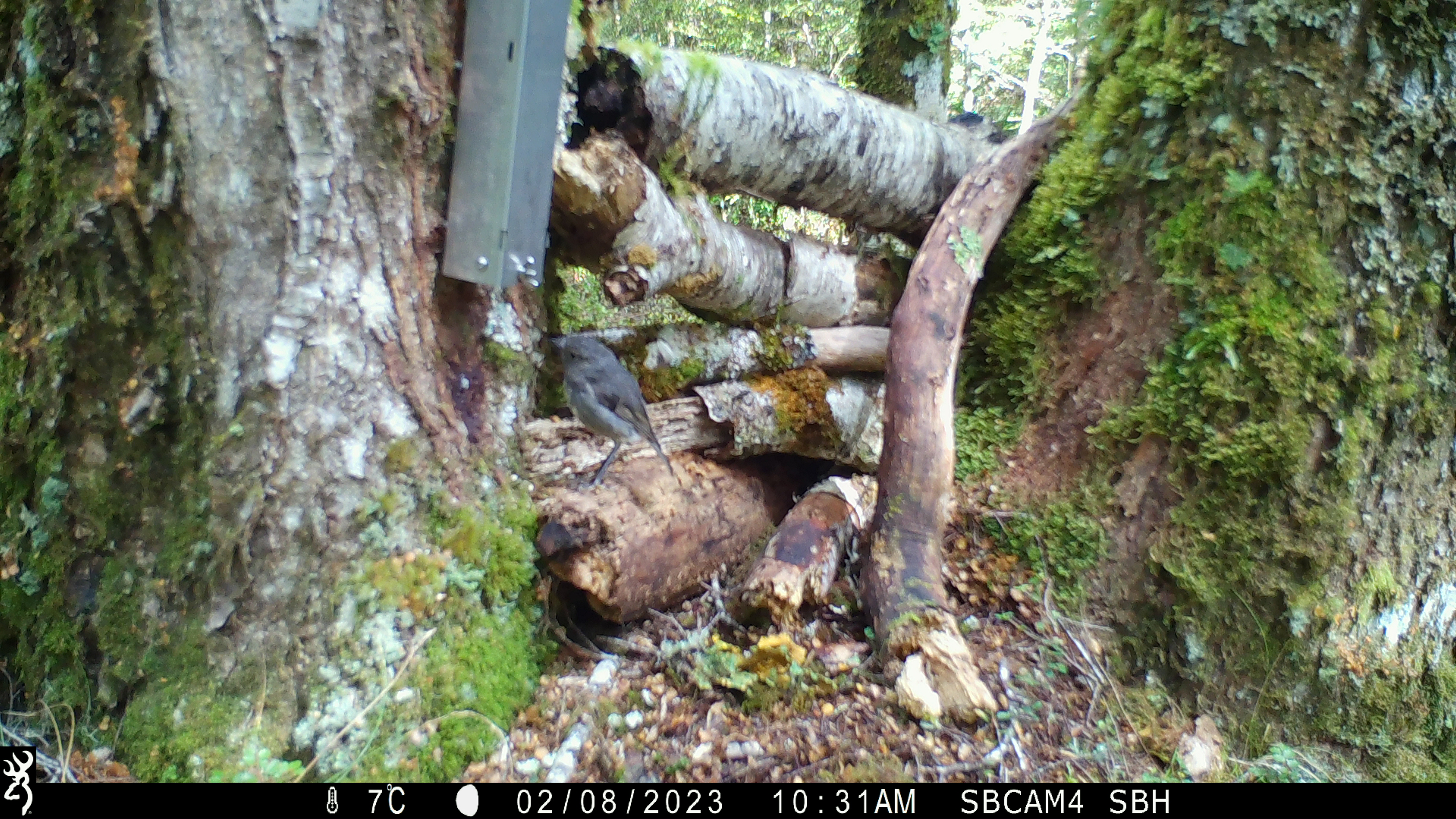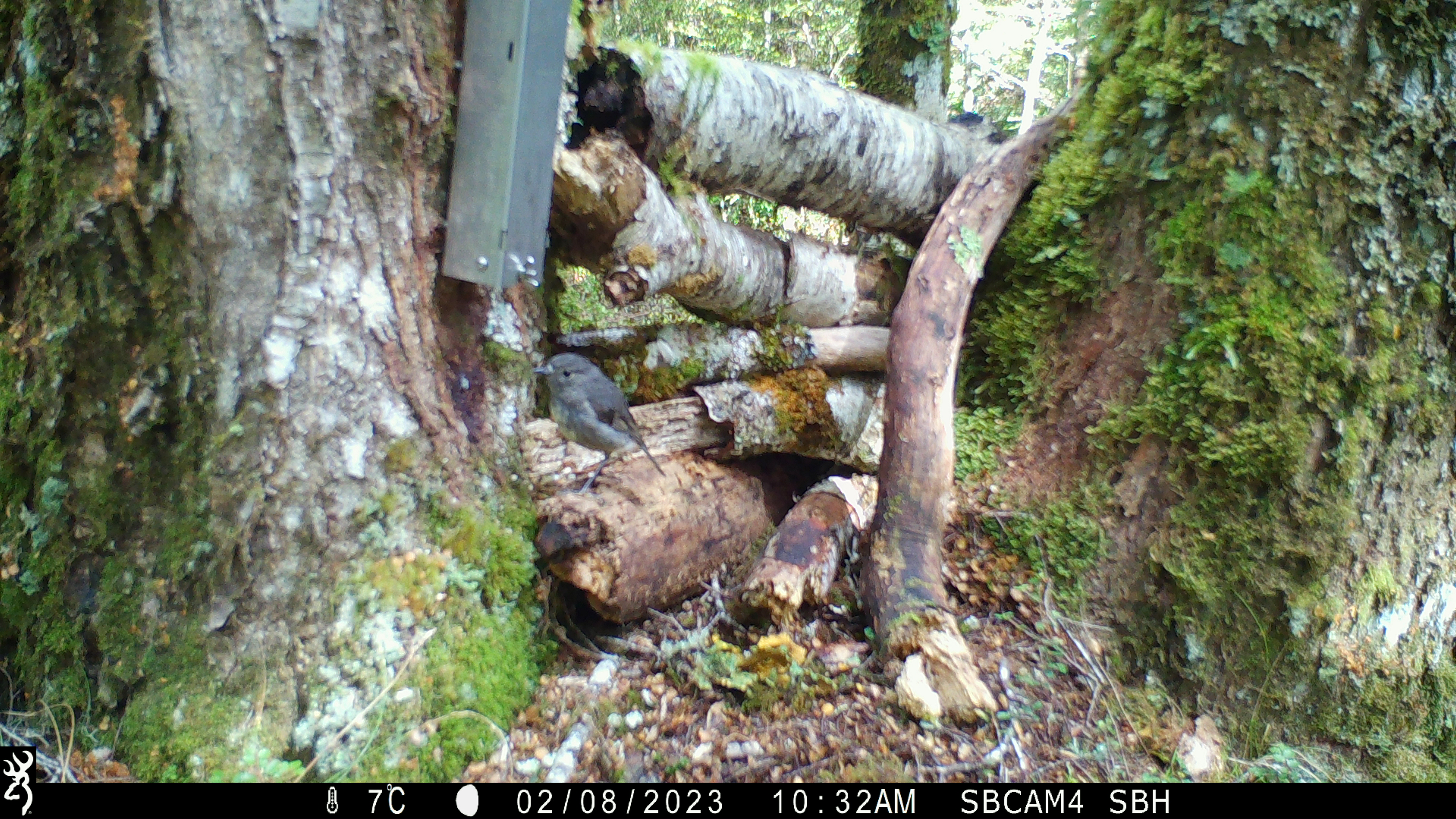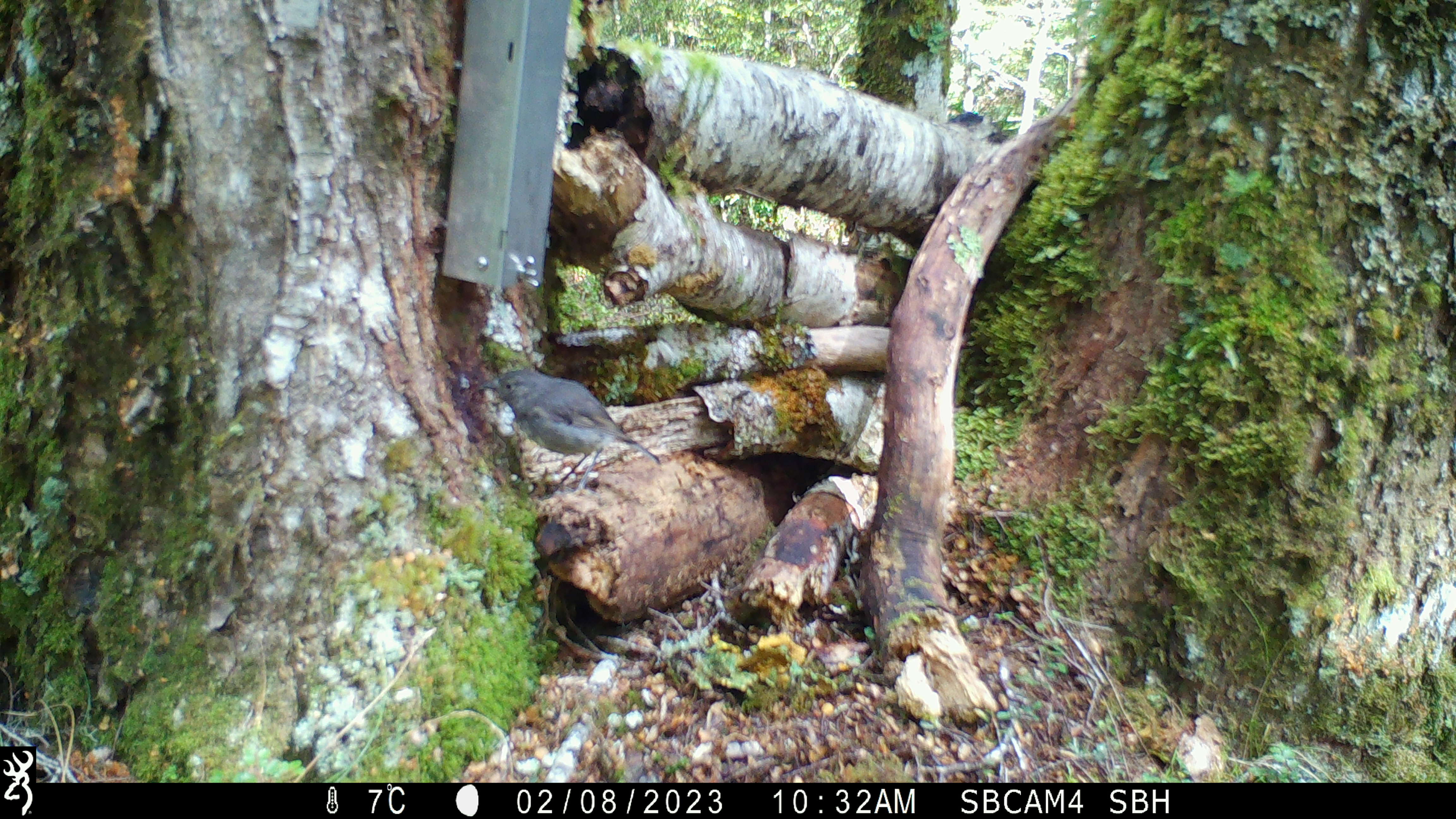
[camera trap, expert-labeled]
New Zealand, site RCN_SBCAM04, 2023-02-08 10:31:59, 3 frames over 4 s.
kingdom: Animalia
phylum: Chordata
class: Aves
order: Passeriformes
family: Petroicidae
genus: Petroica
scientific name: Petroica australis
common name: new zealand robin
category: robin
Robin (new zealand robin) (Petroica australis).